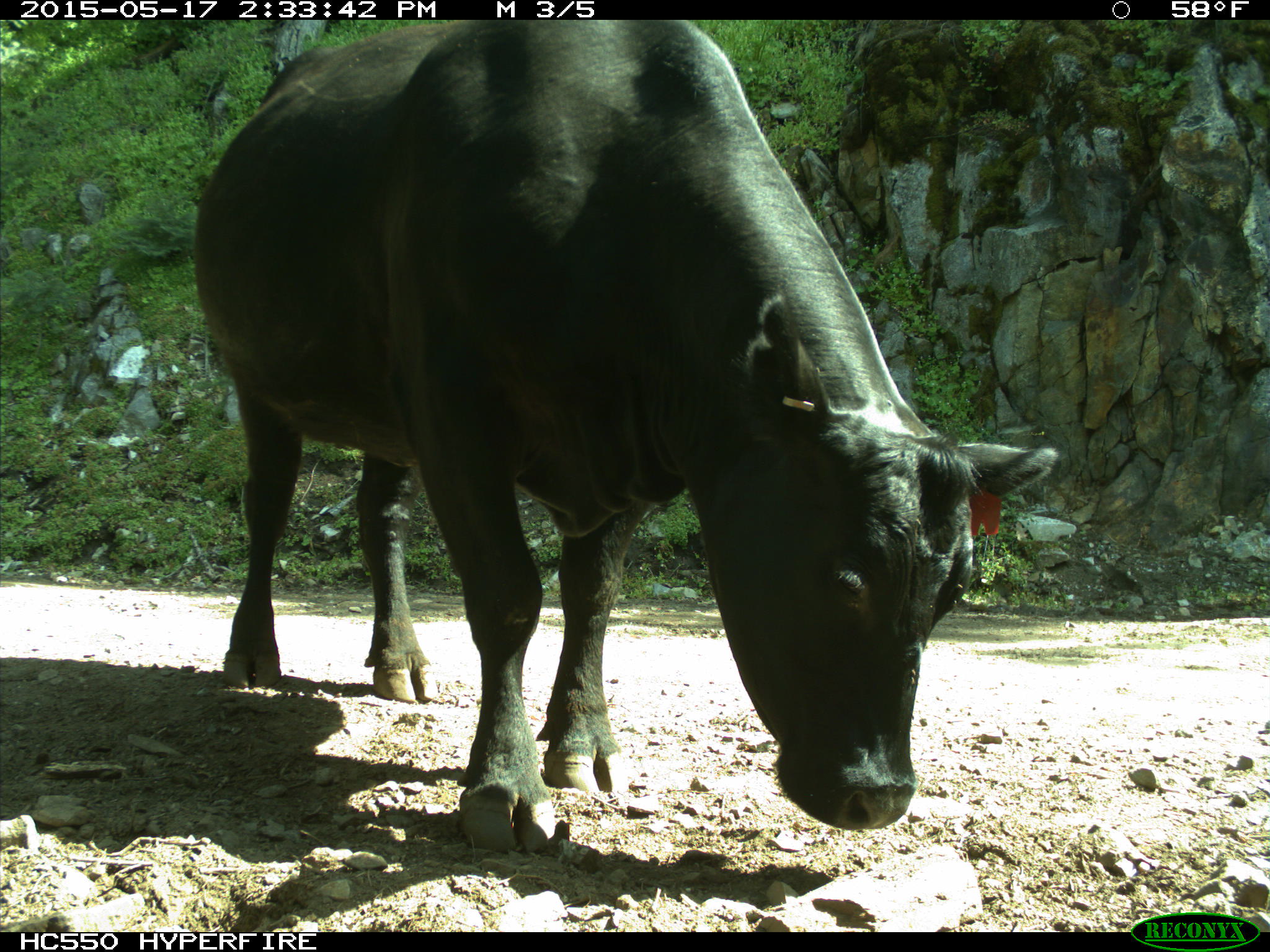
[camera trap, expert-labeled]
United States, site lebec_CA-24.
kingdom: Animalia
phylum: Chordata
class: Mammalia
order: Artiodactyla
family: Bovidae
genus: Bos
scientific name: Bos taurus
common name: domestic cow